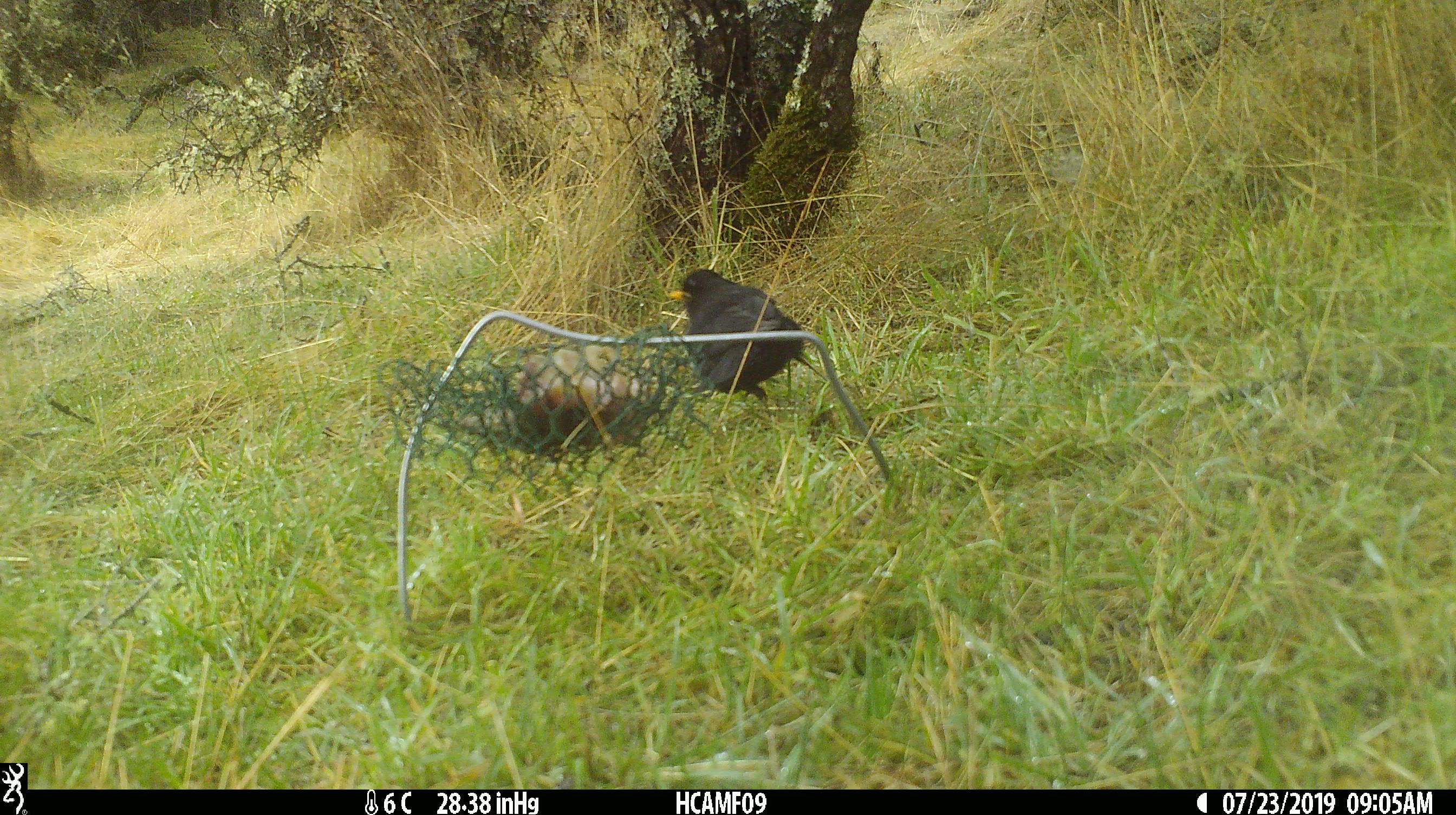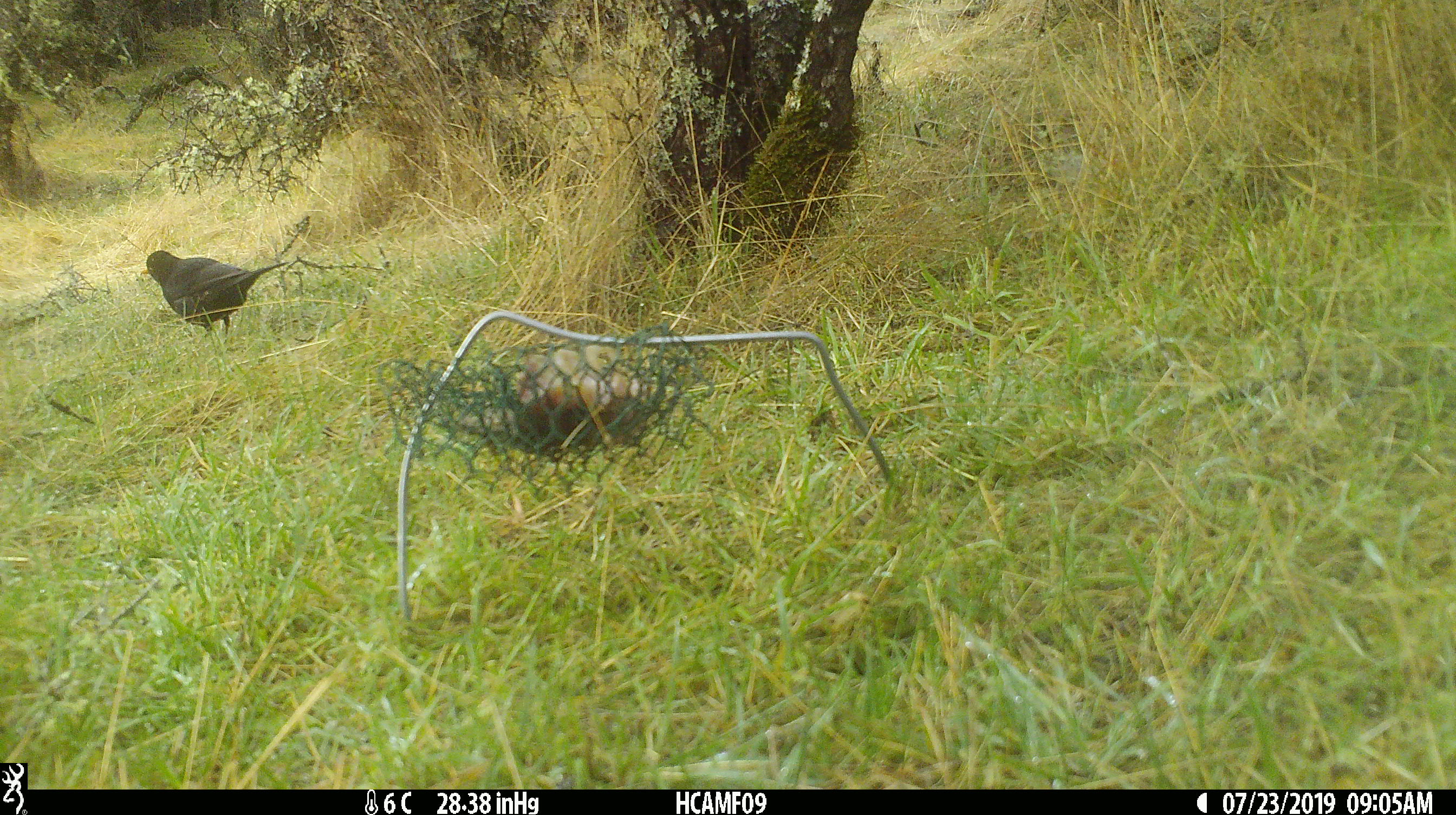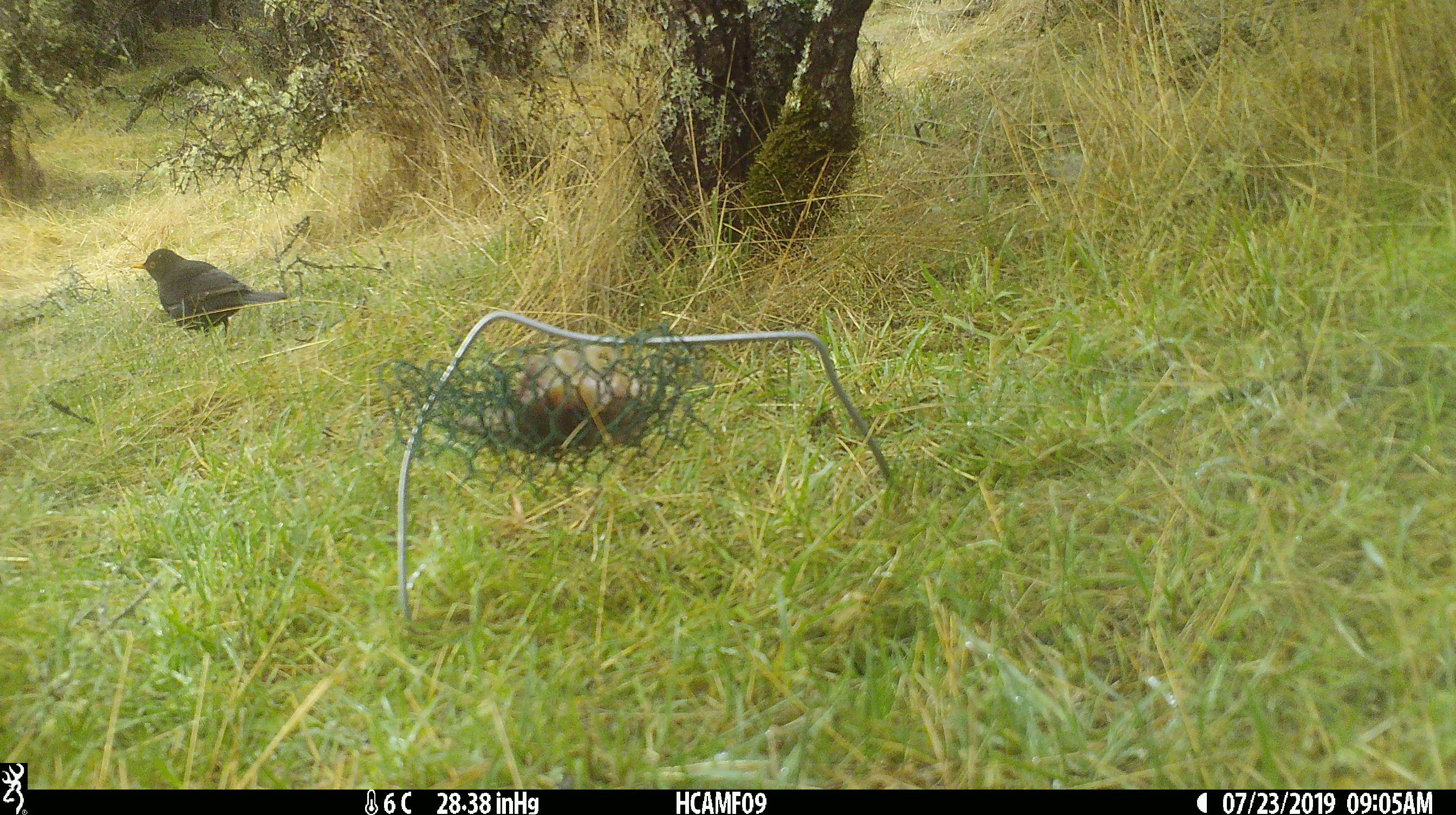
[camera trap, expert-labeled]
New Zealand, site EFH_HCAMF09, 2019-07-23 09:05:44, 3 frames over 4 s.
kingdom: Animalia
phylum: Chordata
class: Aves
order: Passeriformes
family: Turdidae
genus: Turdus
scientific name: Turdus merula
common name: eurasian blackbird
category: blackbird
Blackbird (eurasian blackbird) (Turdus merula).